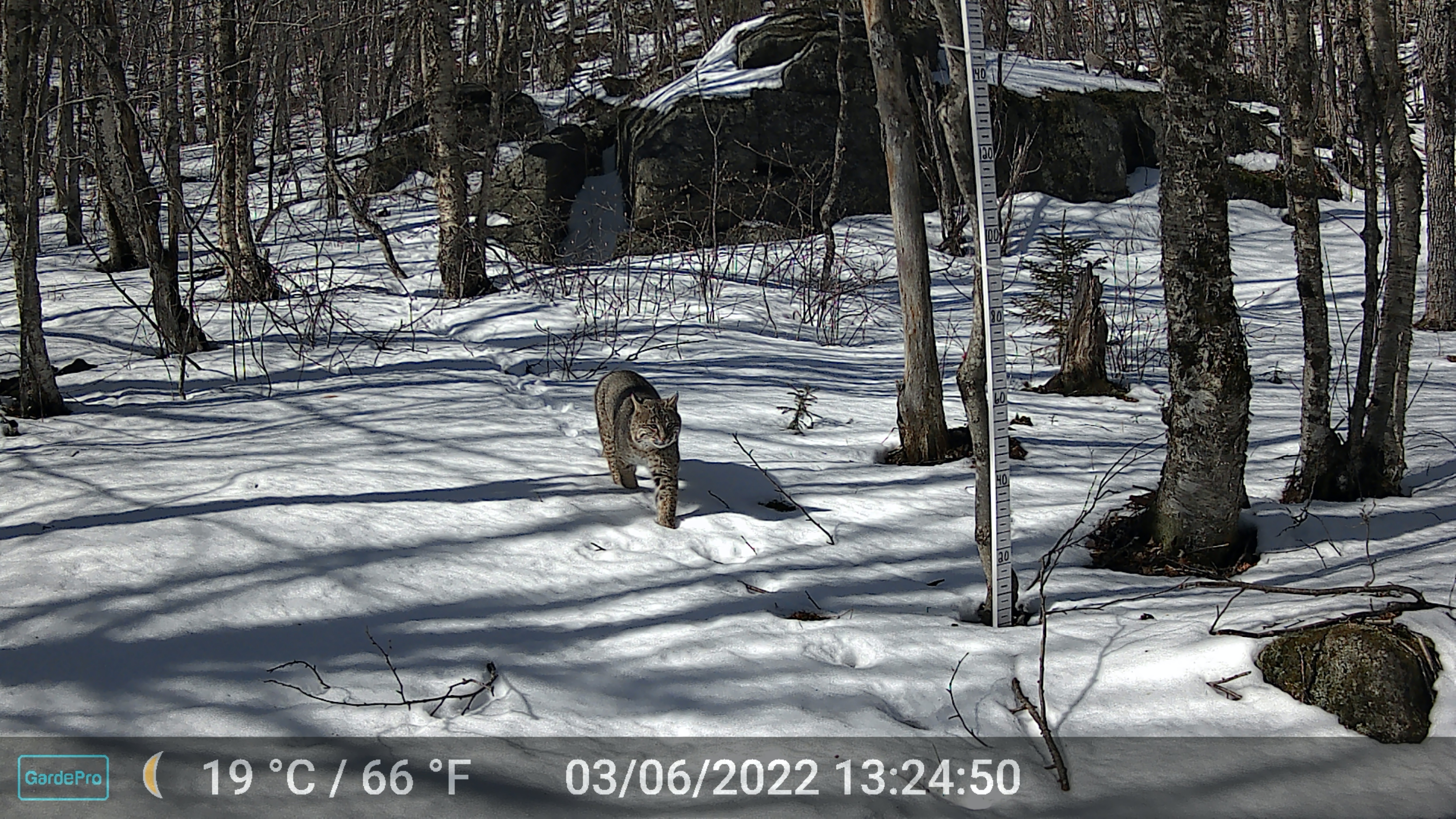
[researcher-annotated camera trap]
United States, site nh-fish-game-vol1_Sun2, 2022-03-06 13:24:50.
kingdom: Animalia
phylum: Chordata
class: Mammalia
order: Carnivora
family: Felidae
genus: Lynx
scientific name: Lynx rufus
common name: bobcat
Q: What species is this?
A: Bobcat (Lynx rufus).